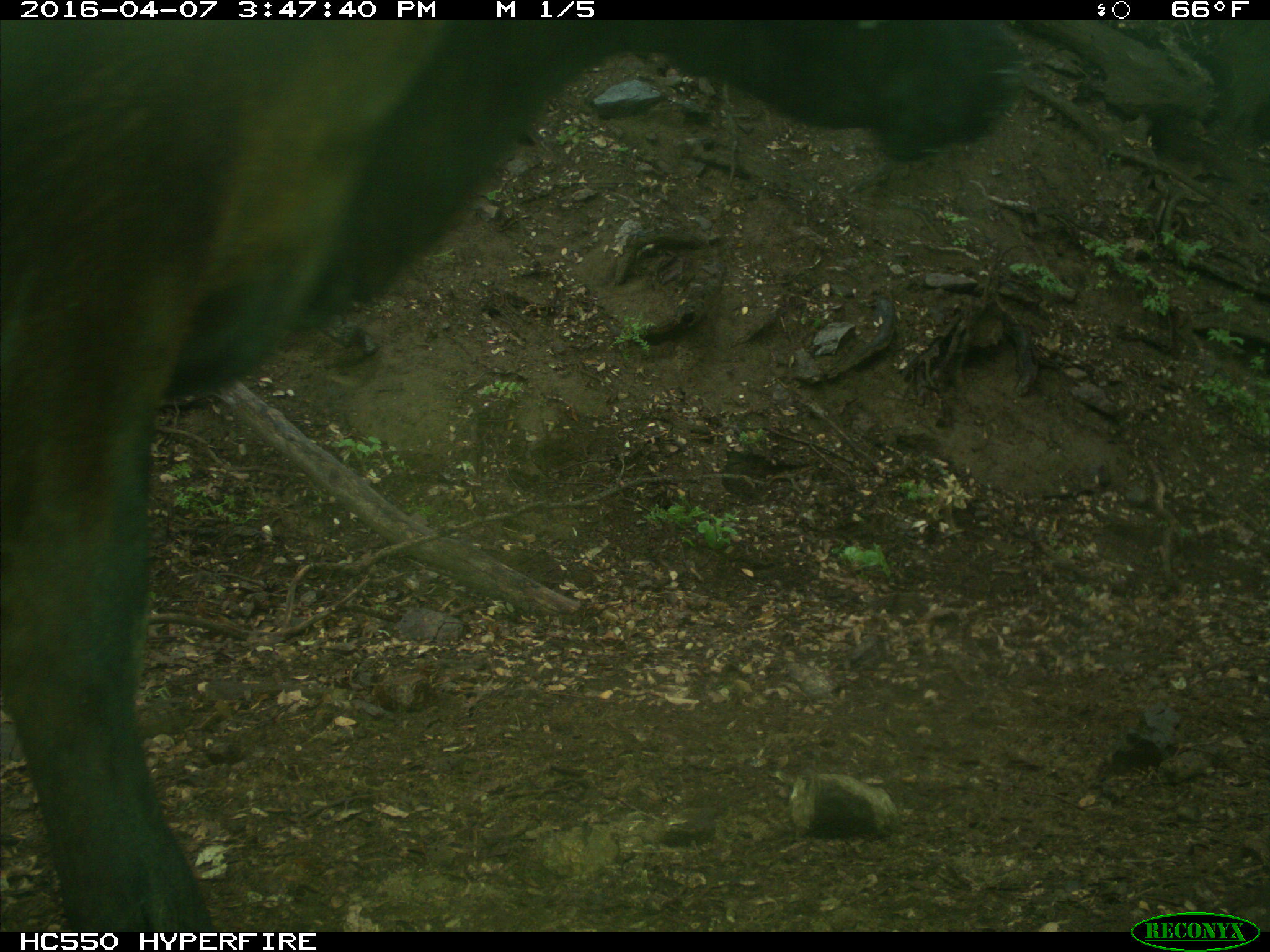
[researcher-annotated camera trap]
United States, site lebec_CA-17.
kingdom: Animalia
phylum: Chordata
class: Mammalia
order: Artiodactyla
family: Bovidae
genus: Bos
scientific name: Bos taurus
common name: domestic cow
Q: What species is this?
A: Bos taurus (domestic cow).